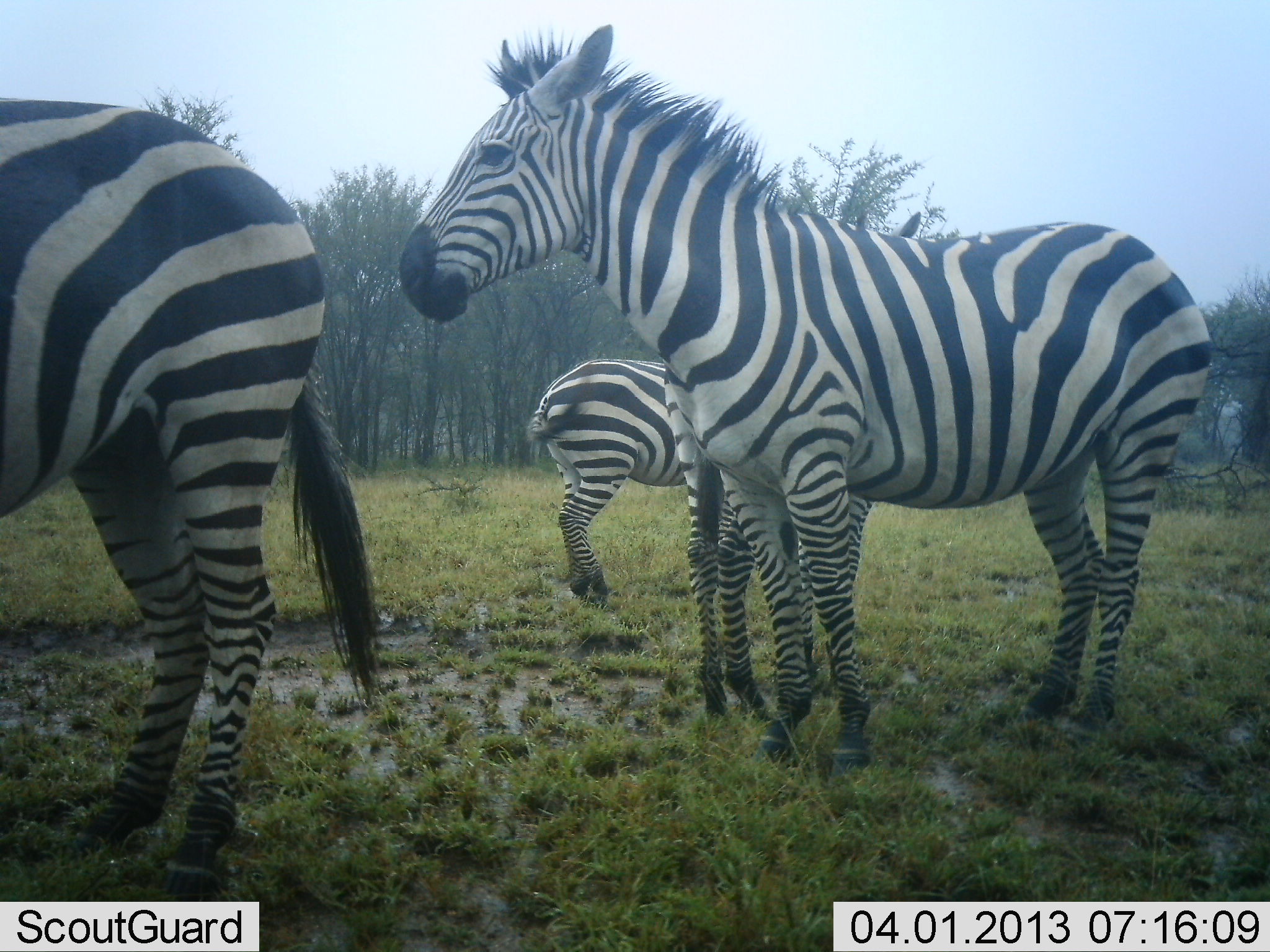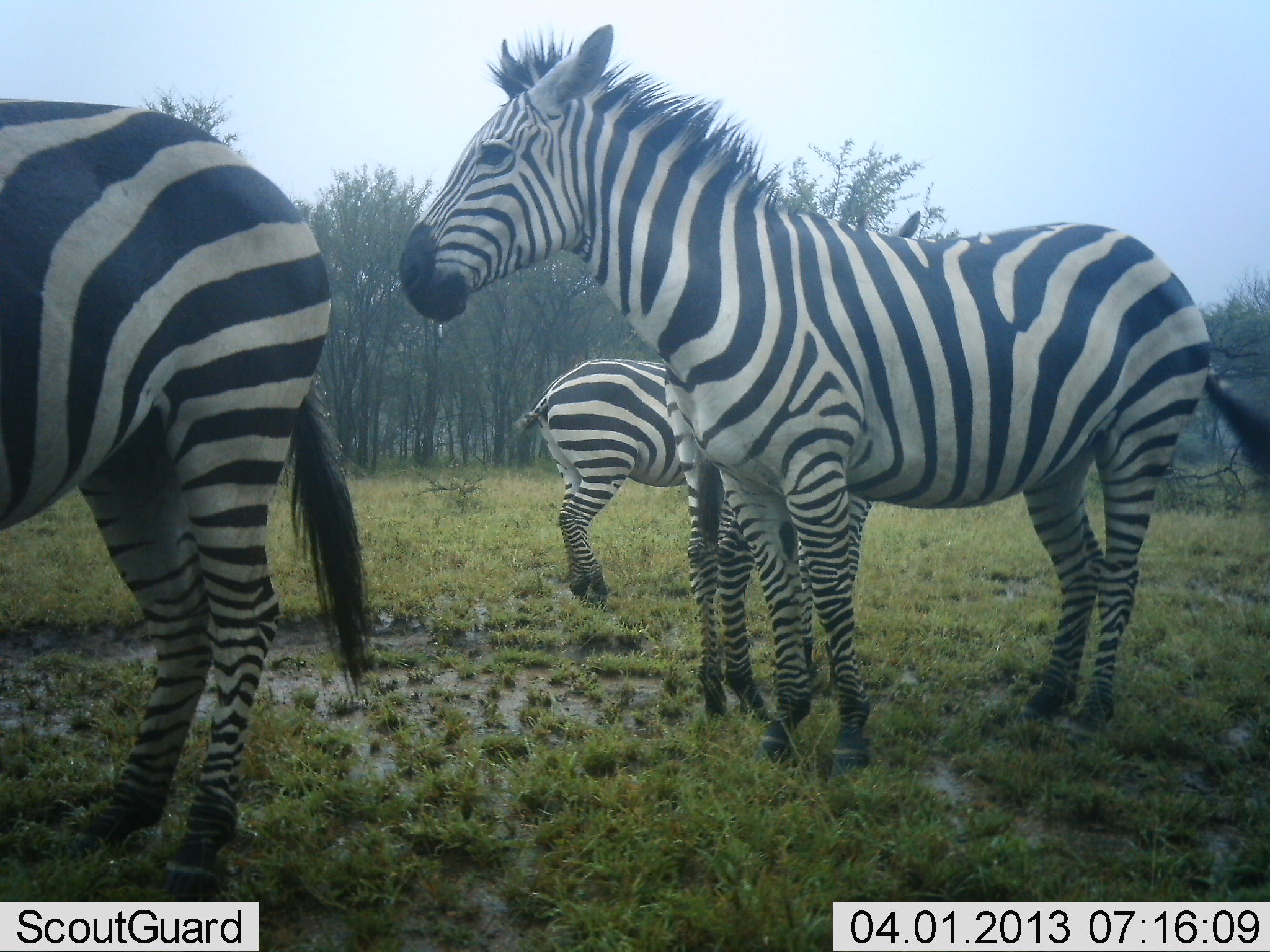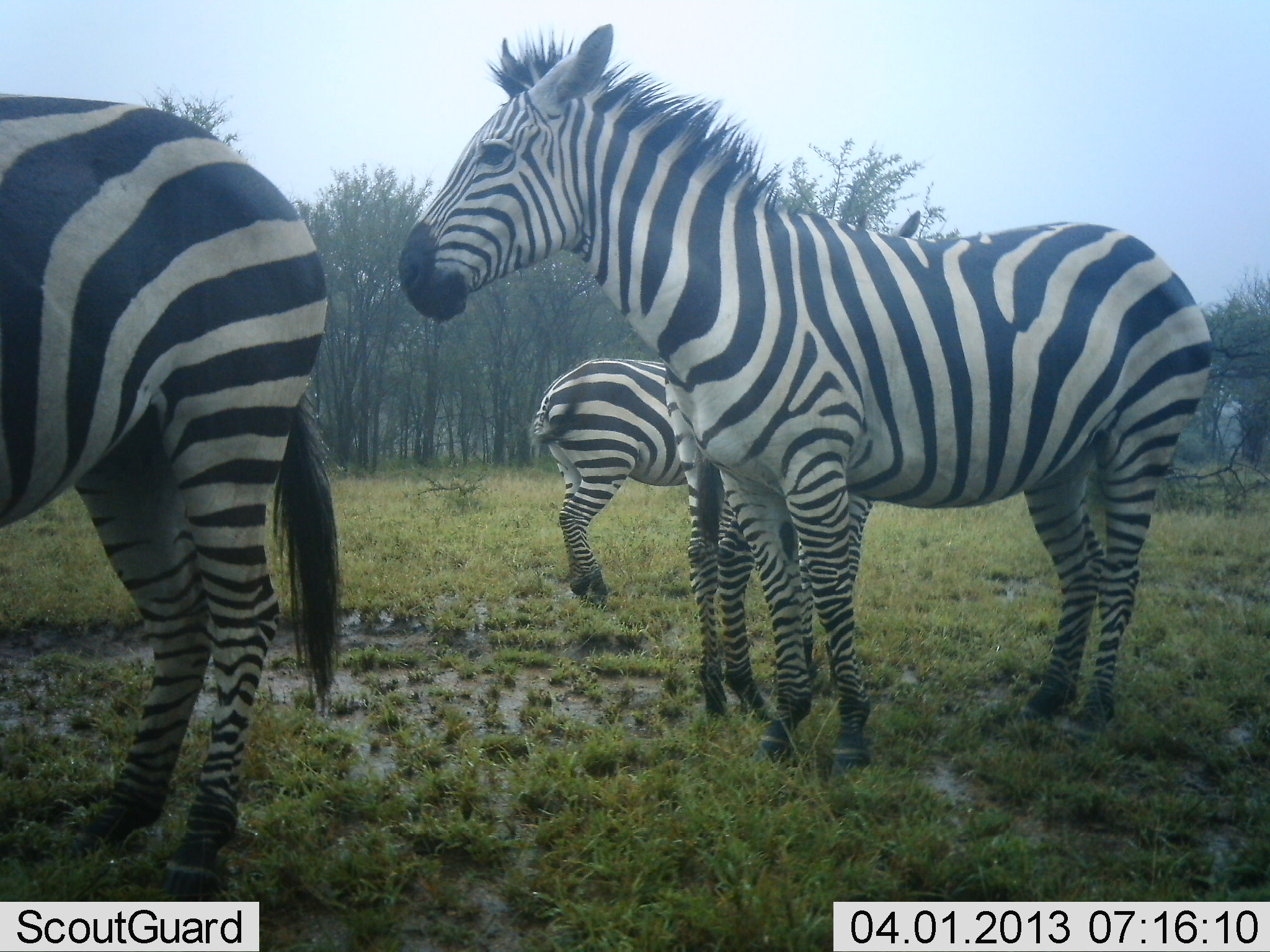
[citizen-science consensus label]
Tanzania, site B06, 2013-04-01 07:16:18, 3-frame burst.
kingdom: Animalia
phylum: Chordata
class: Mammalia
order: Perissodactyla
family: Equidae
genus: Equus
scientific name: Equus quagga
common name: plains zebra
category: zebra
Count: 4.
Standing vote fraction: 96%.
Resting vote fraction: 4%.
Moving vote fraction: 0%.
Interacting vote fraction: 0%.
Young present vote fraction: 12%.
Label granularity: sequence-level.